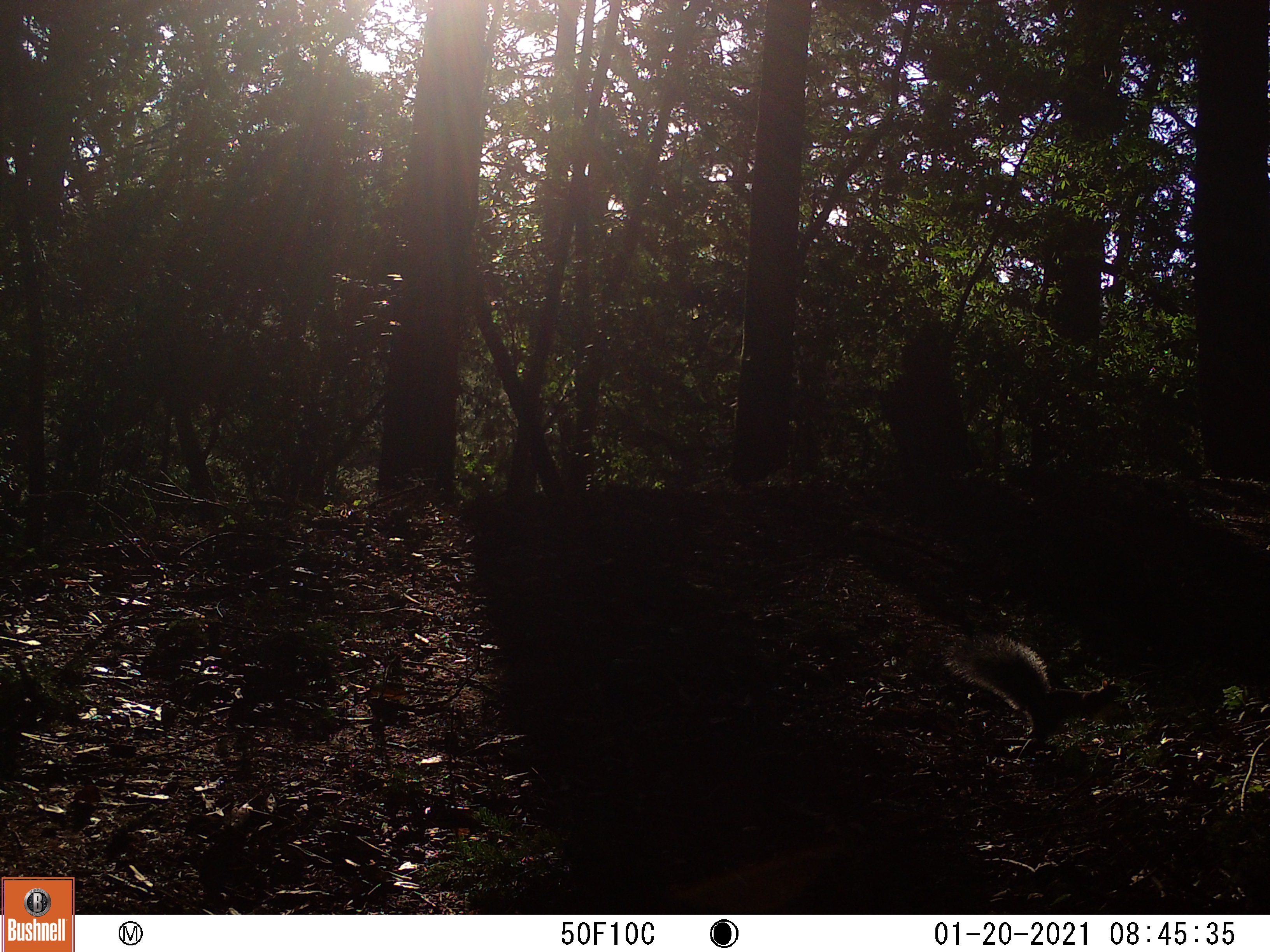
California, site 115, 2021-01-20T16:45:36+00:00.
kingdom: Animalia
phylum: Chordata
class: Mammalia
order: Rodentia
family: Sciuridae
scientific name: Sciuridae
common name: squirrel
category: unknown squirrel